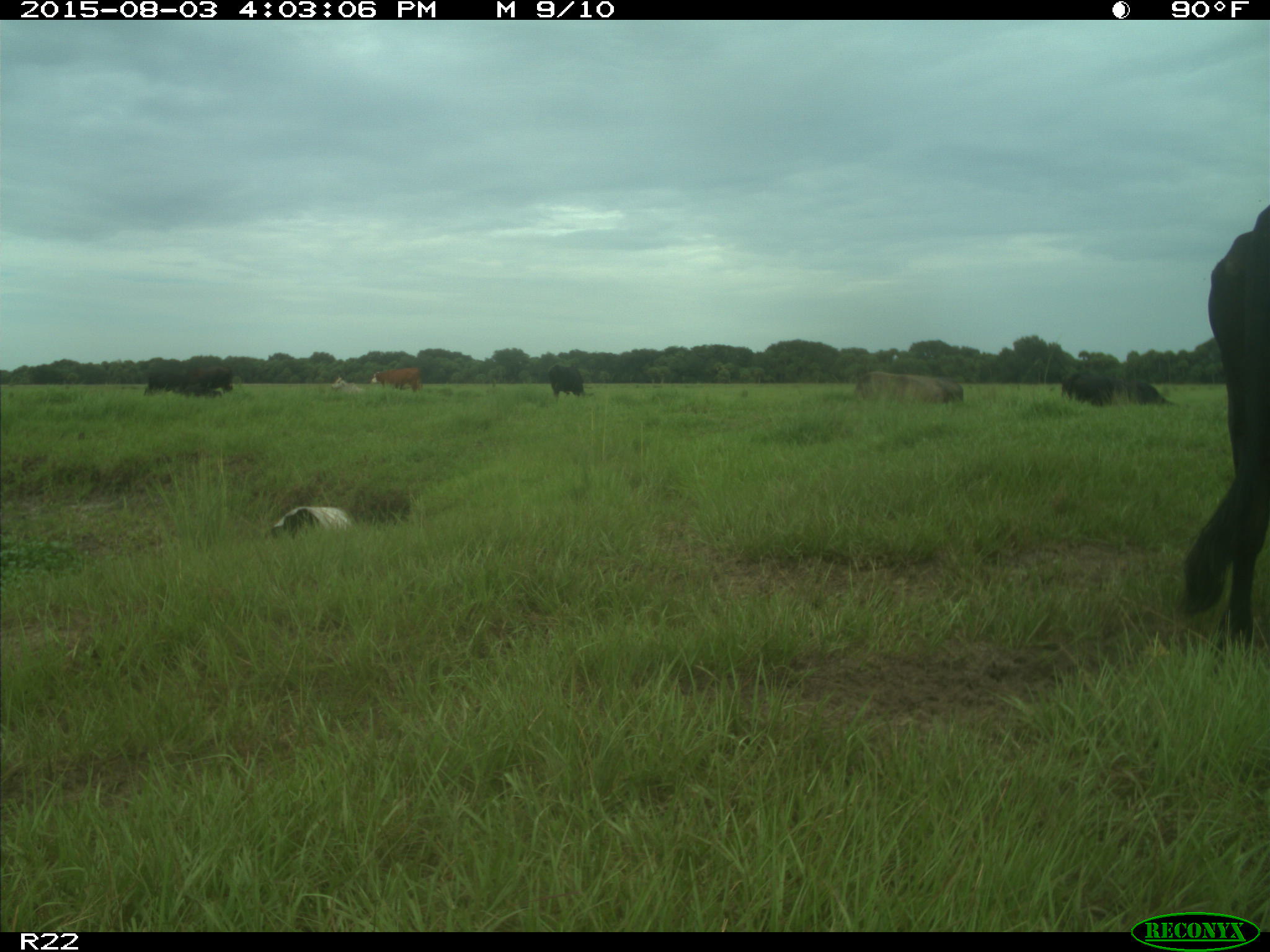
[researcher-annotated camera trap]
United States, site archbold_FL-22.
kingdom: Animalia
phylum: Chordata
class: Mammalia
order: Artiodactyla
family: Bovidae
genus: Bos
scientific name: Bos taurus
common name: domestic cow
Bos taurus (domestic cow).